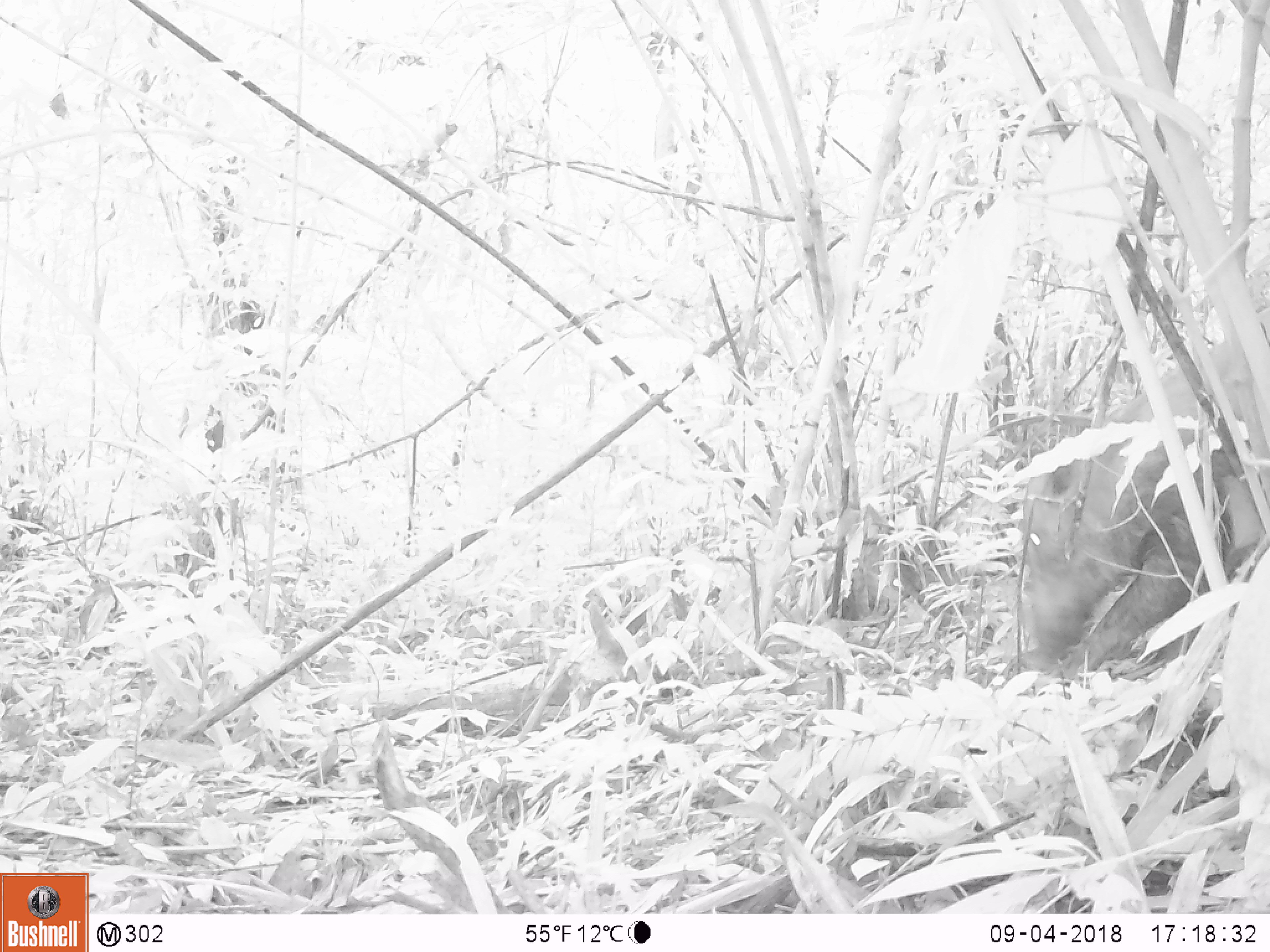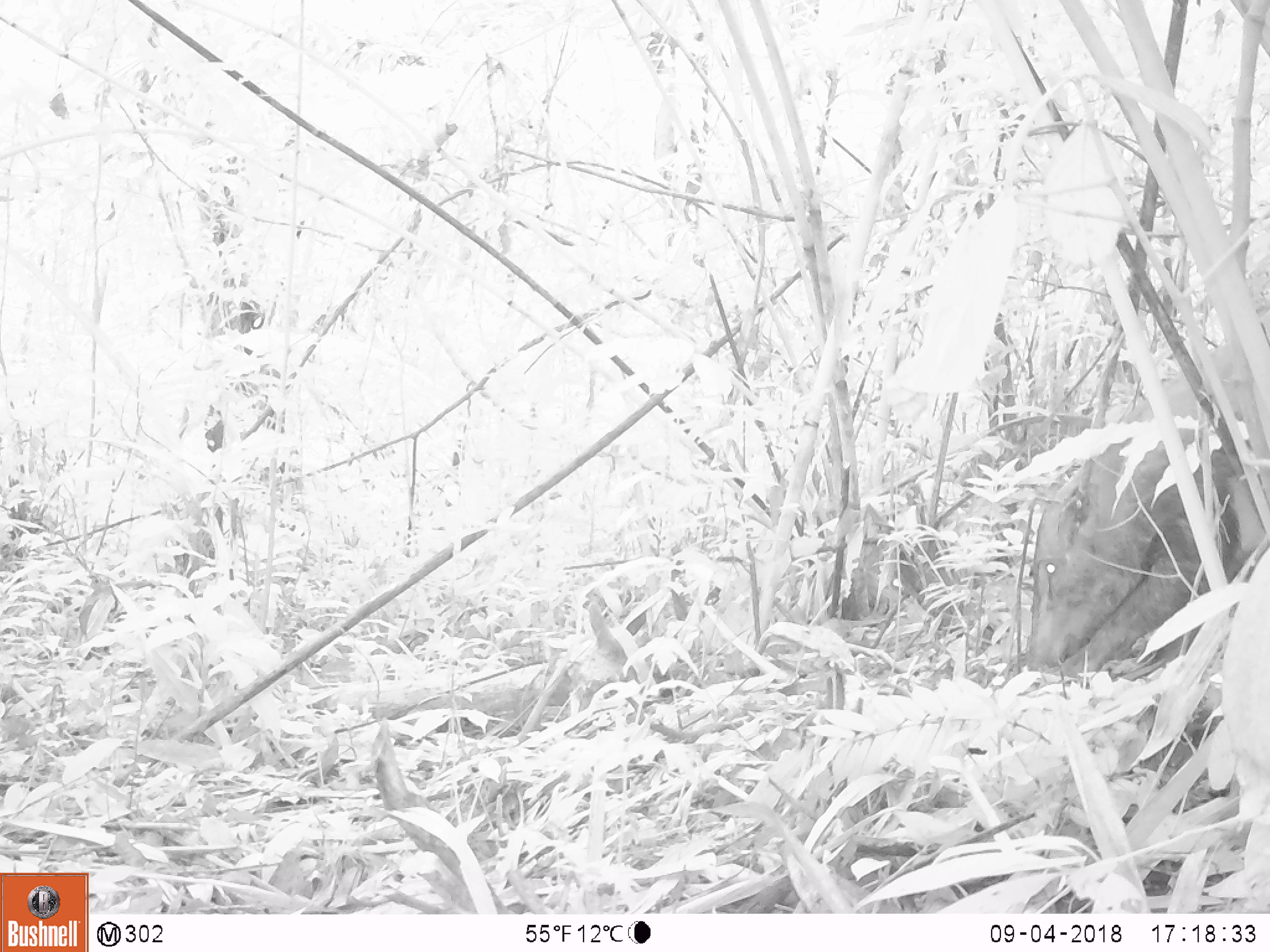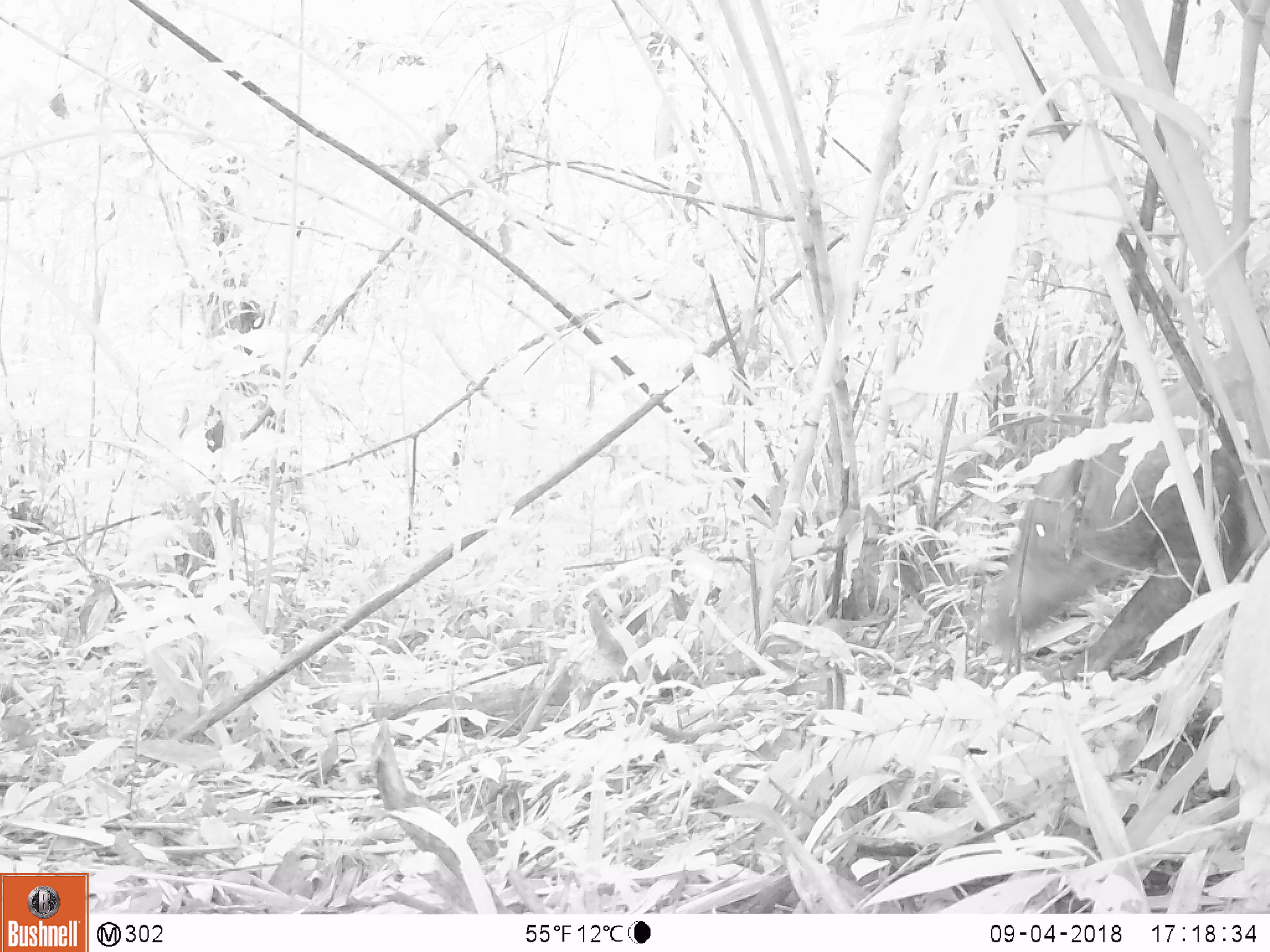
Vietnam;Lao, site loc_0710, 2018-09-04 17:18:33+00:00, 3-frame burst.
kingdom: Animalia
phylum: Chordata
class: Mammalia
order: Artiodactyla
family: Suidae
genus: Sus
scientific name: Sus scrofa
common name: eurasian wild pig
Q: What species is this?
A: Eurasian wild pig (Sus scrofa).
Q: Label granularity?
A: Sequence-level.